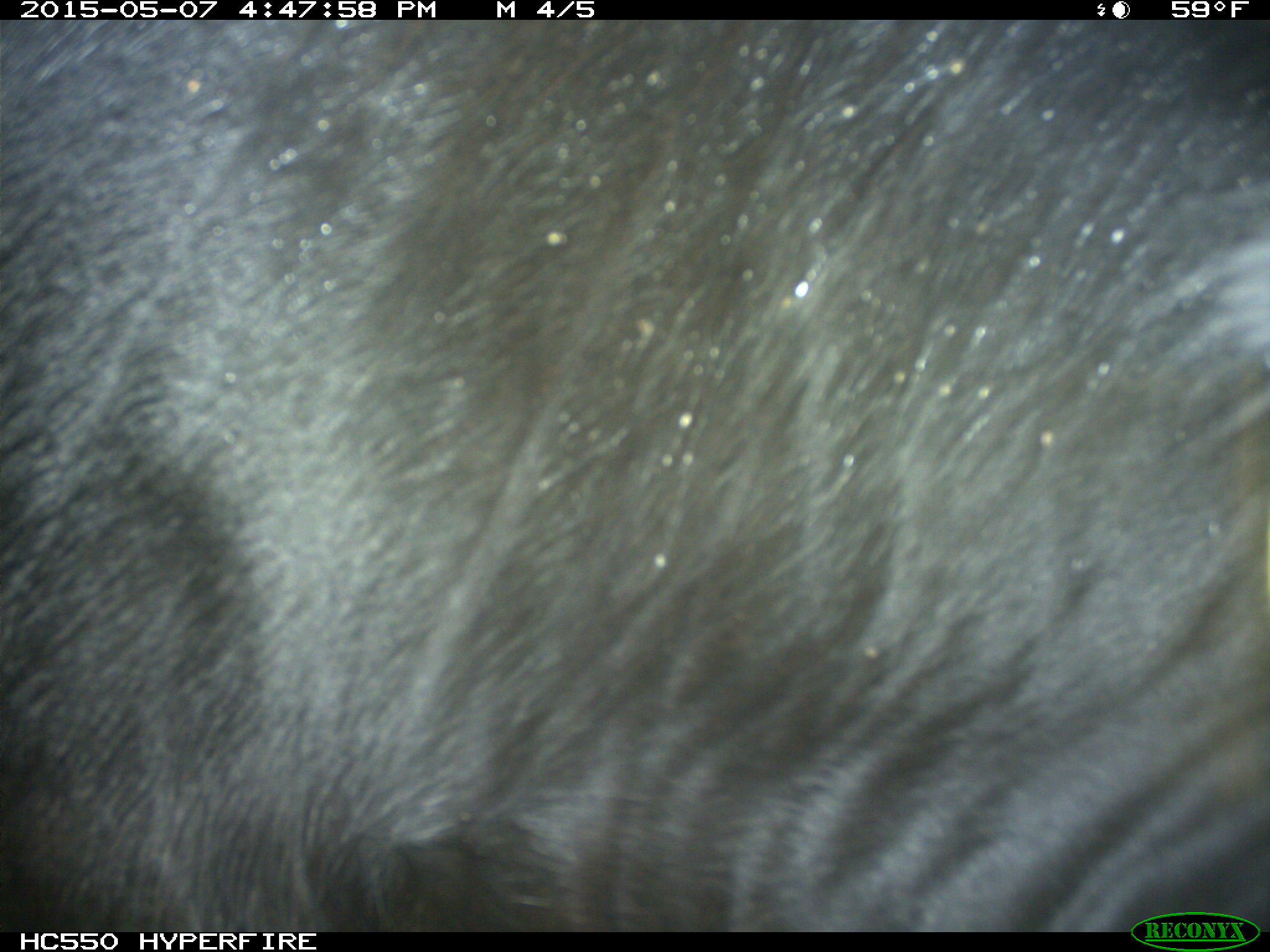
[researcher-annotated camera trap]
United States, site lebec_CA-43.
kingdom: Animalia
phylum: Chordata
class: Mammalia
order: Artiodactyla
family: Bovidae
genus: Bos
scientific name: Bos taurus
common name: domestic cow